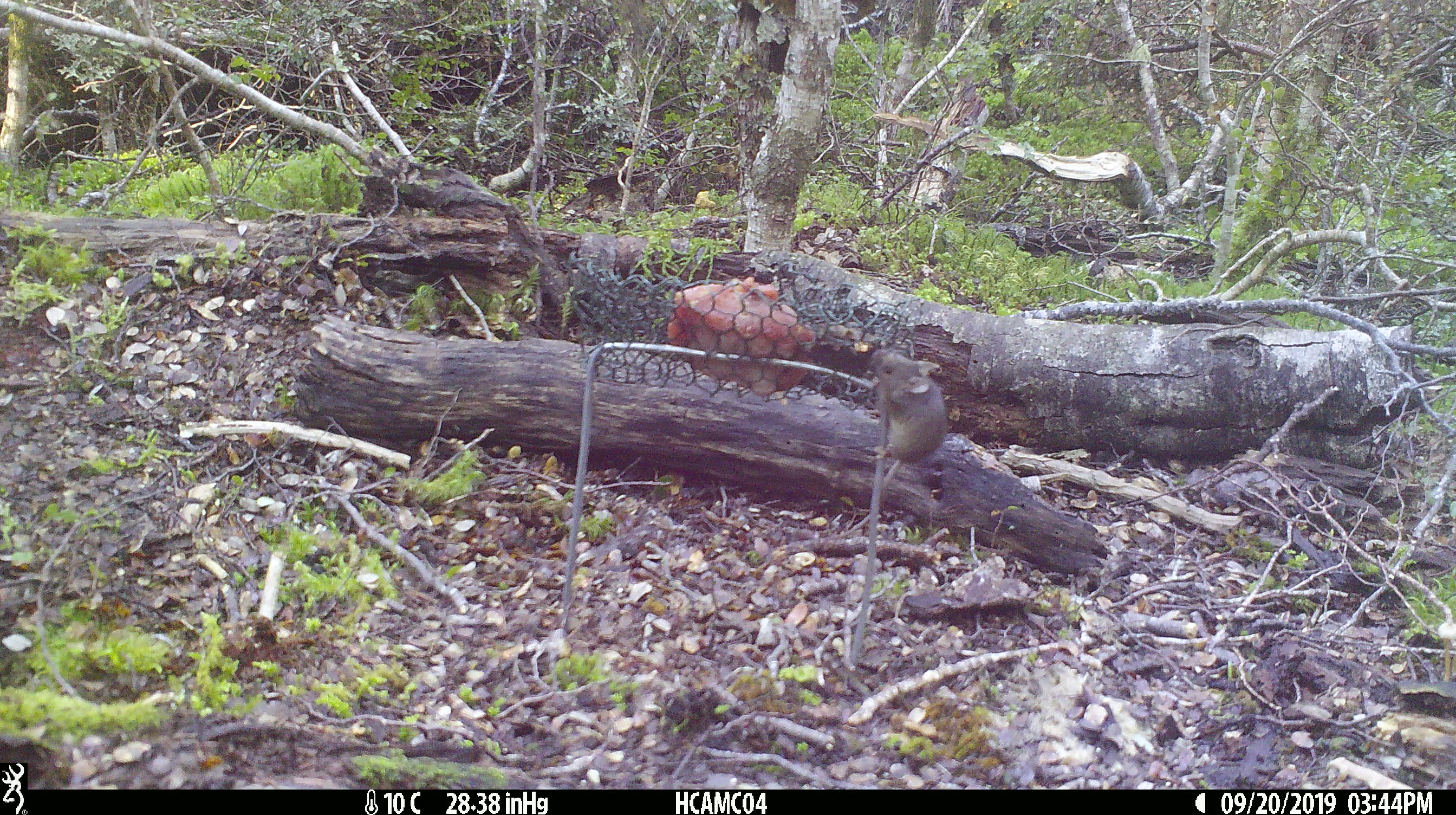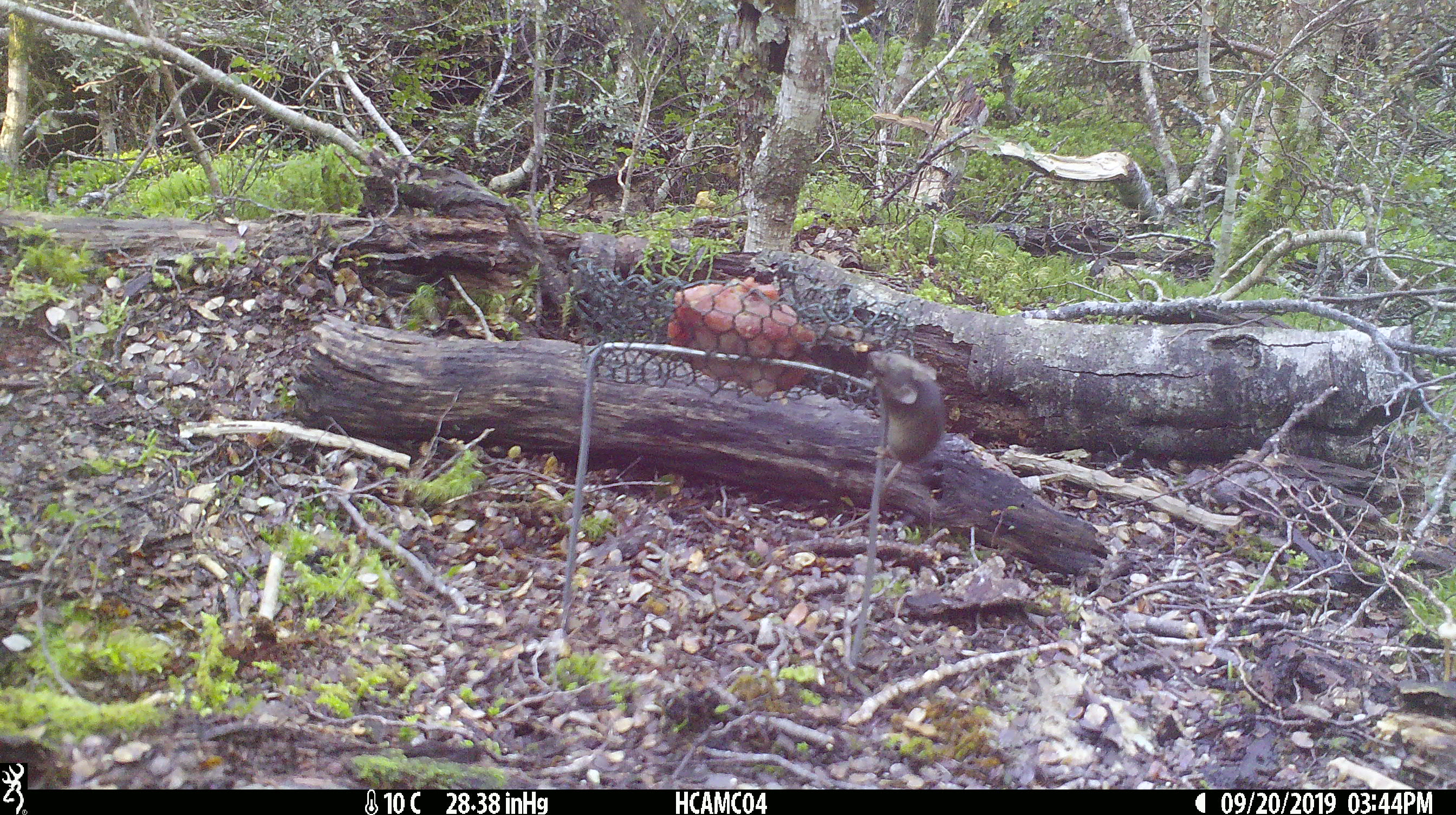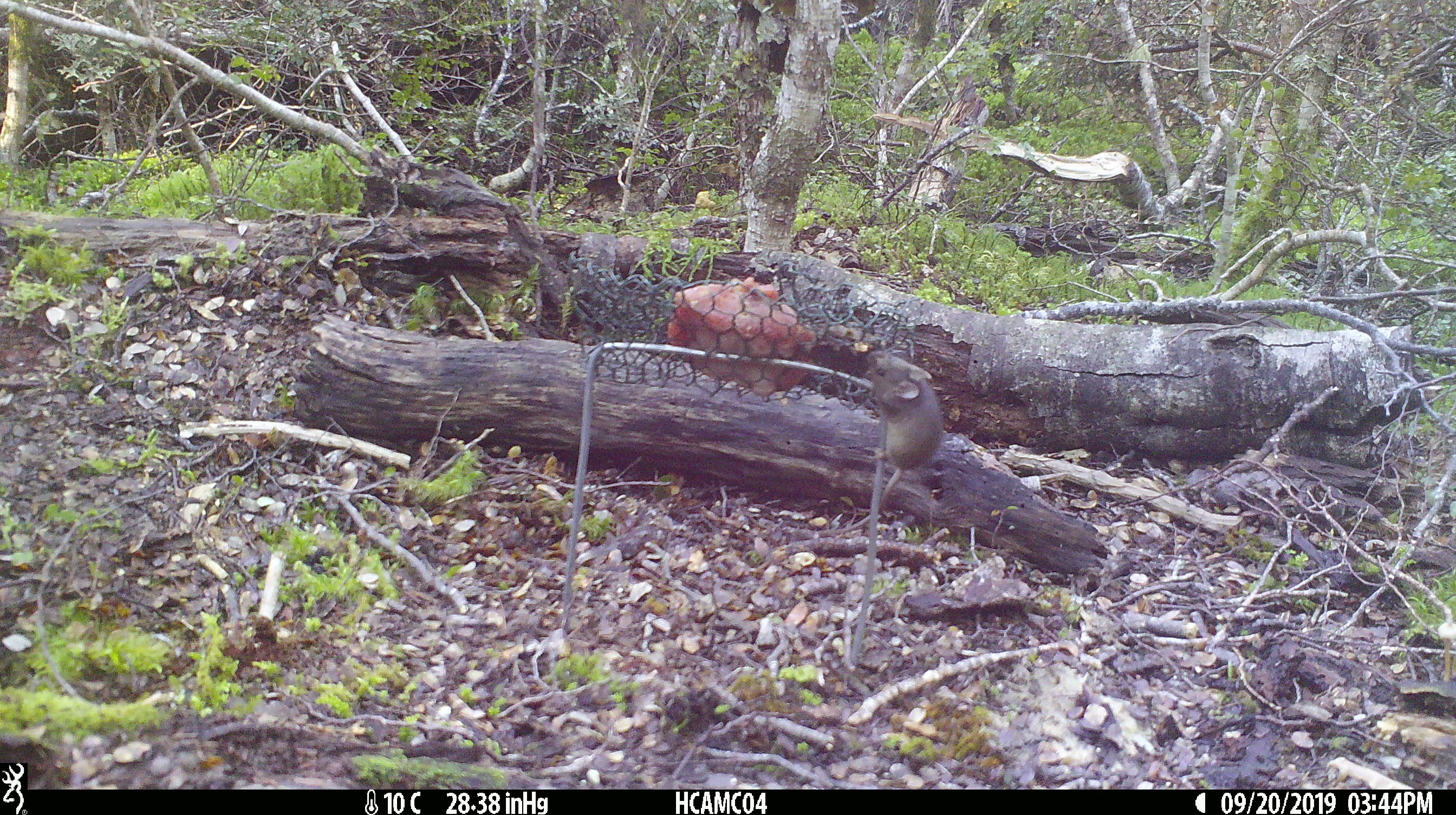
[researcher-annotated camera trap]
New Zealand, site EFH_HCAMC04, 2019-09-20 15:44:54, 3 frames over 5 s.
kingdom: Animalia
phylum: Chordata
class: Mammalia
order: Rodentia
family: Muridae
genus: Mus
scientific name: Mus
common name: mouse